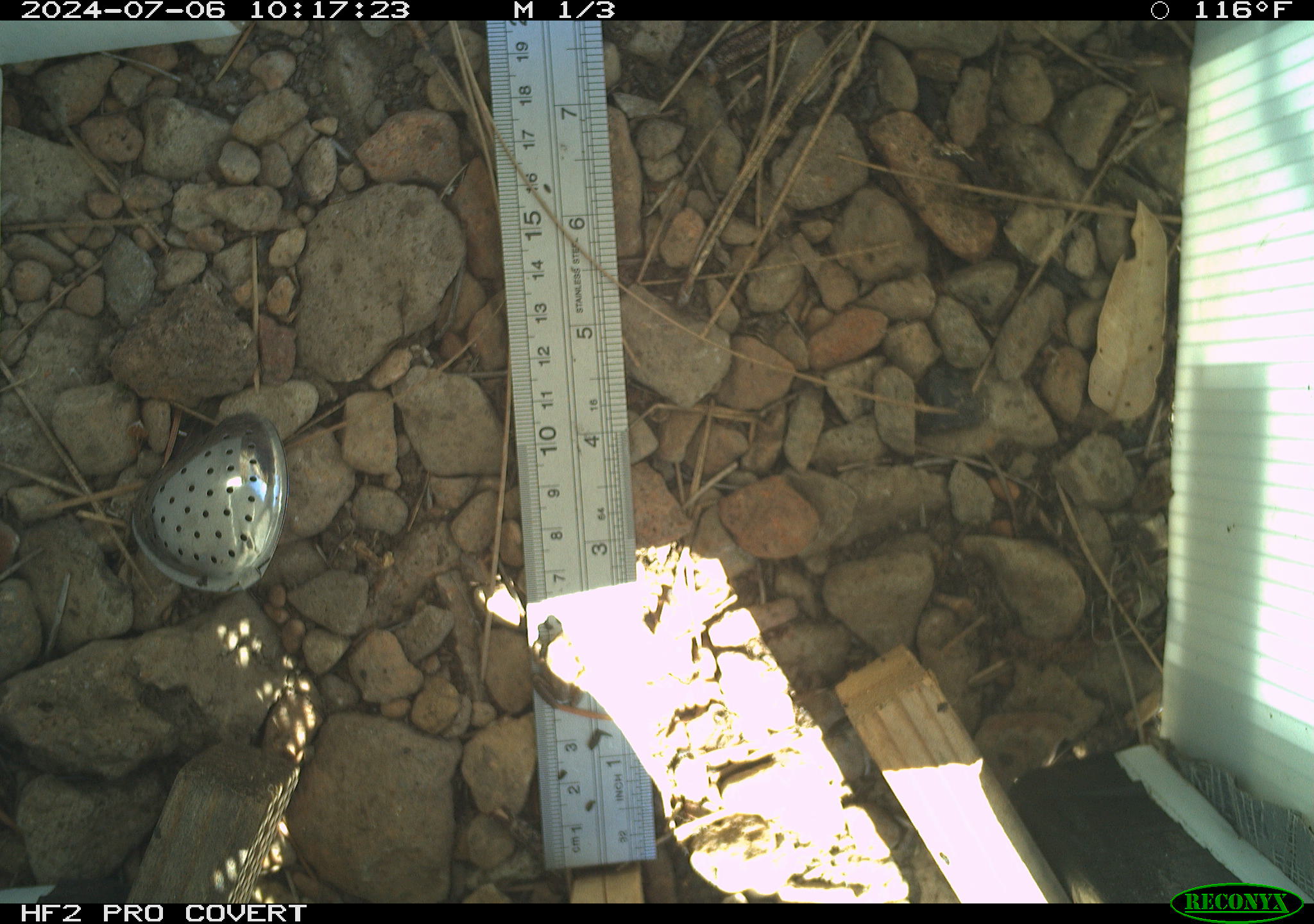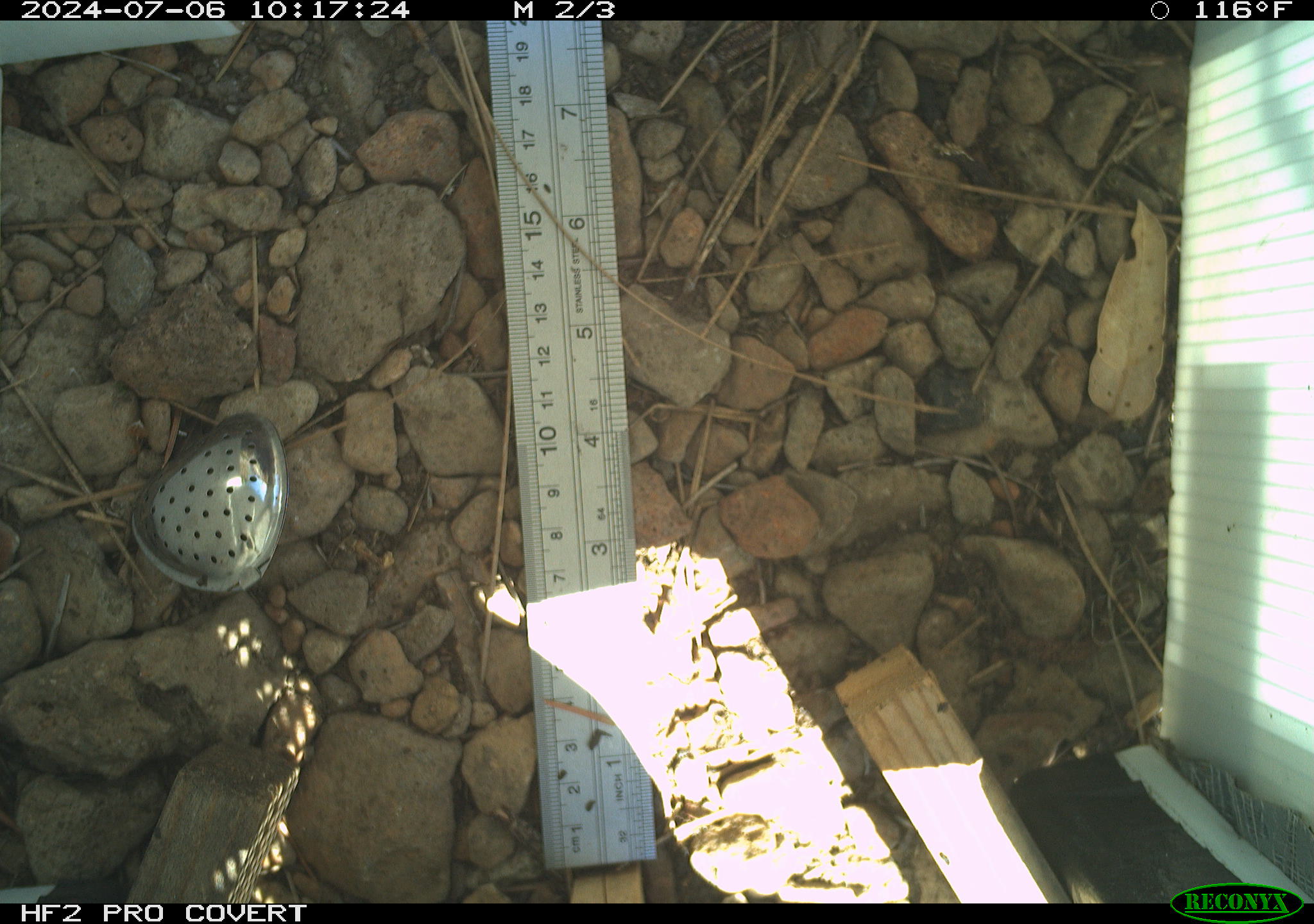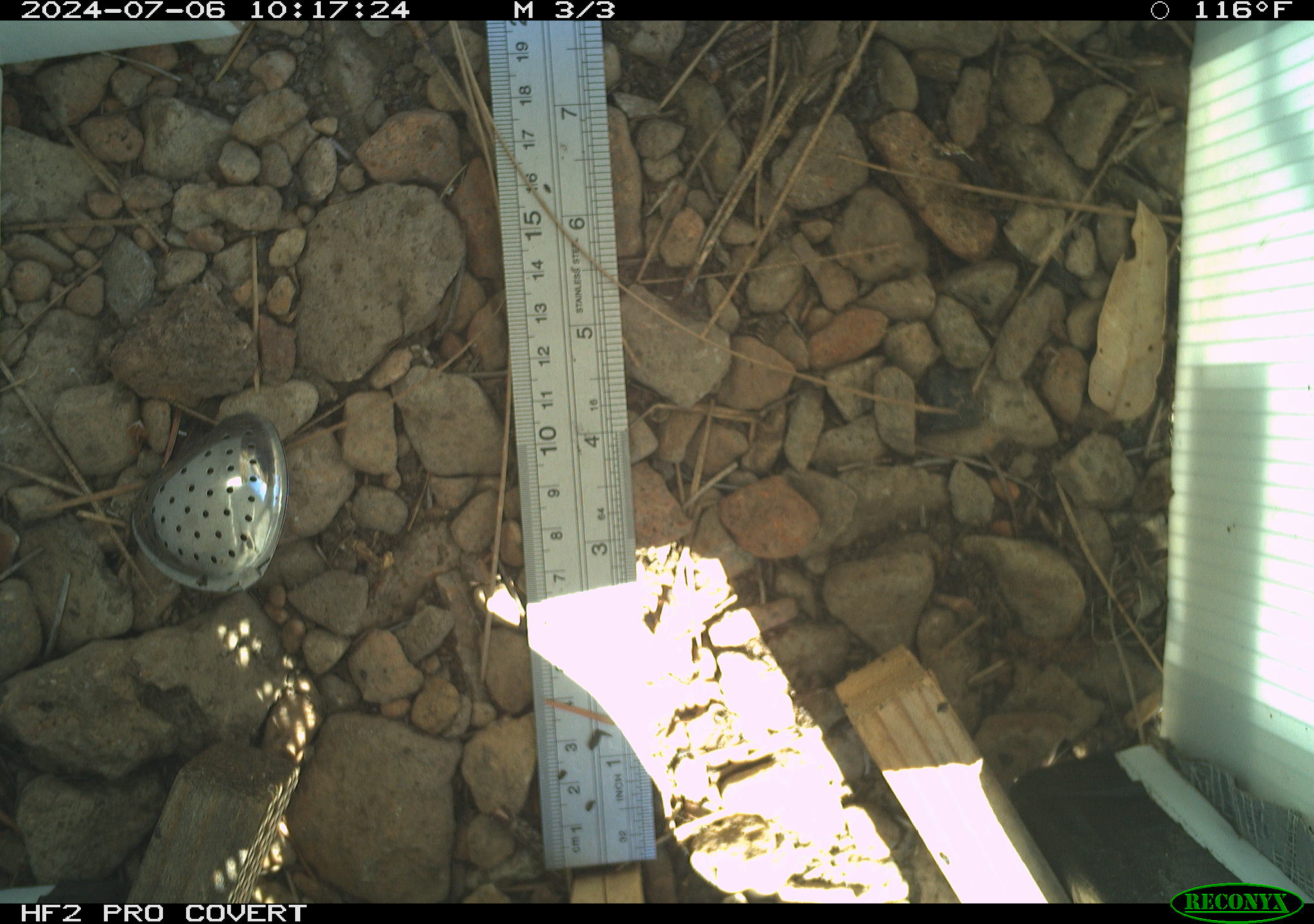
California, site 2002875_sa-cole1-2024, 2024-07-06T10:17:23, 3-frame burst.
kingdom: Animalia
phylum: Chordata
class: Amphibia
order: Anura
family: Hylidae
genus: Pseudacris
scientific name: Pseudacris regilla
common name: sierran treefrog